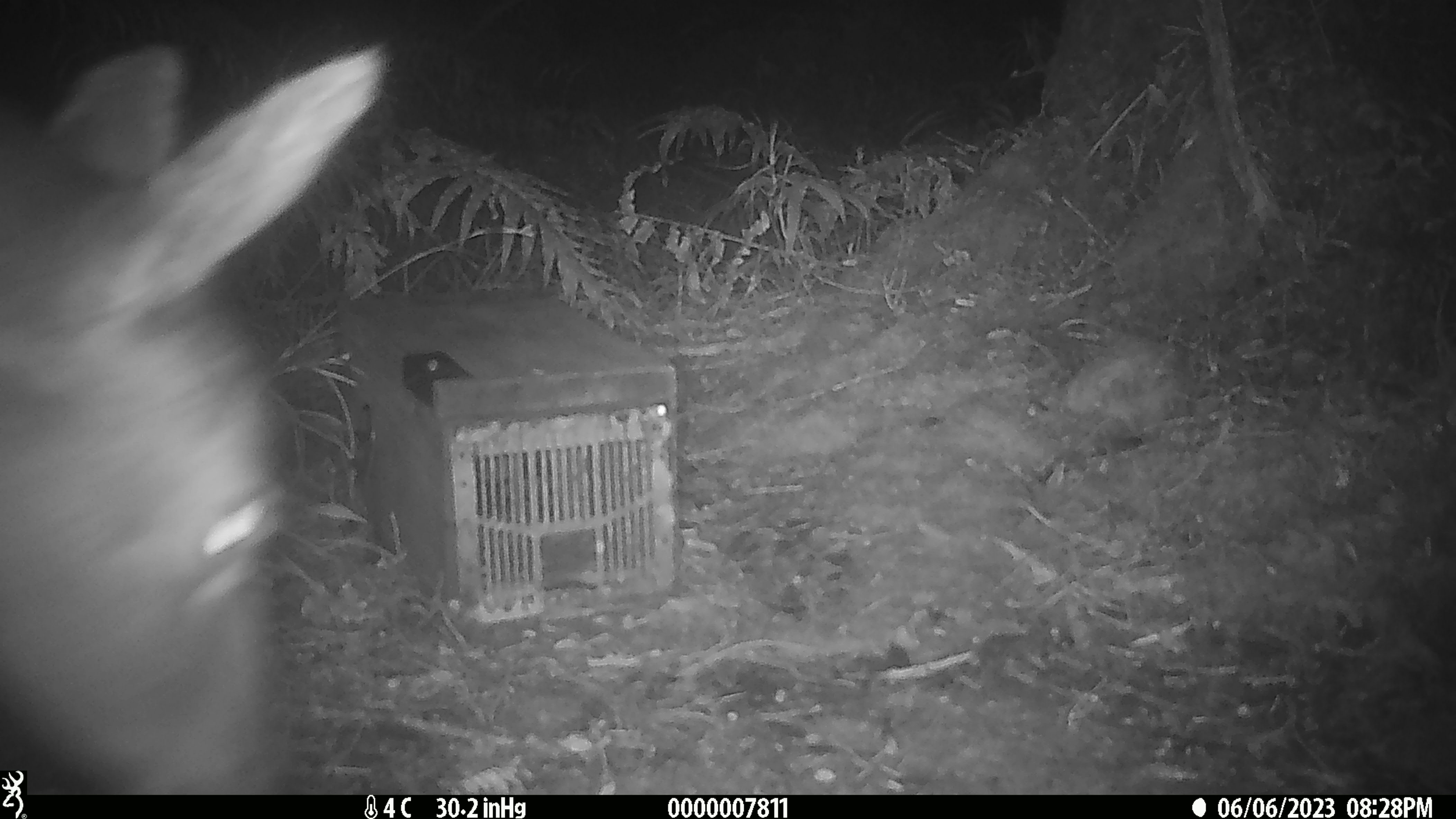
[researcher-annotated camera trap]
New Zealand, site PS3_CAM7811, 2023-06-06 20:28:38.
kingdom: Animalia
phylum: Chordata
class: Mammalia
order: Artiodactyla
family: Cervidae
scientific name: Cervidae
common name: deer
Deer (Cervidae).